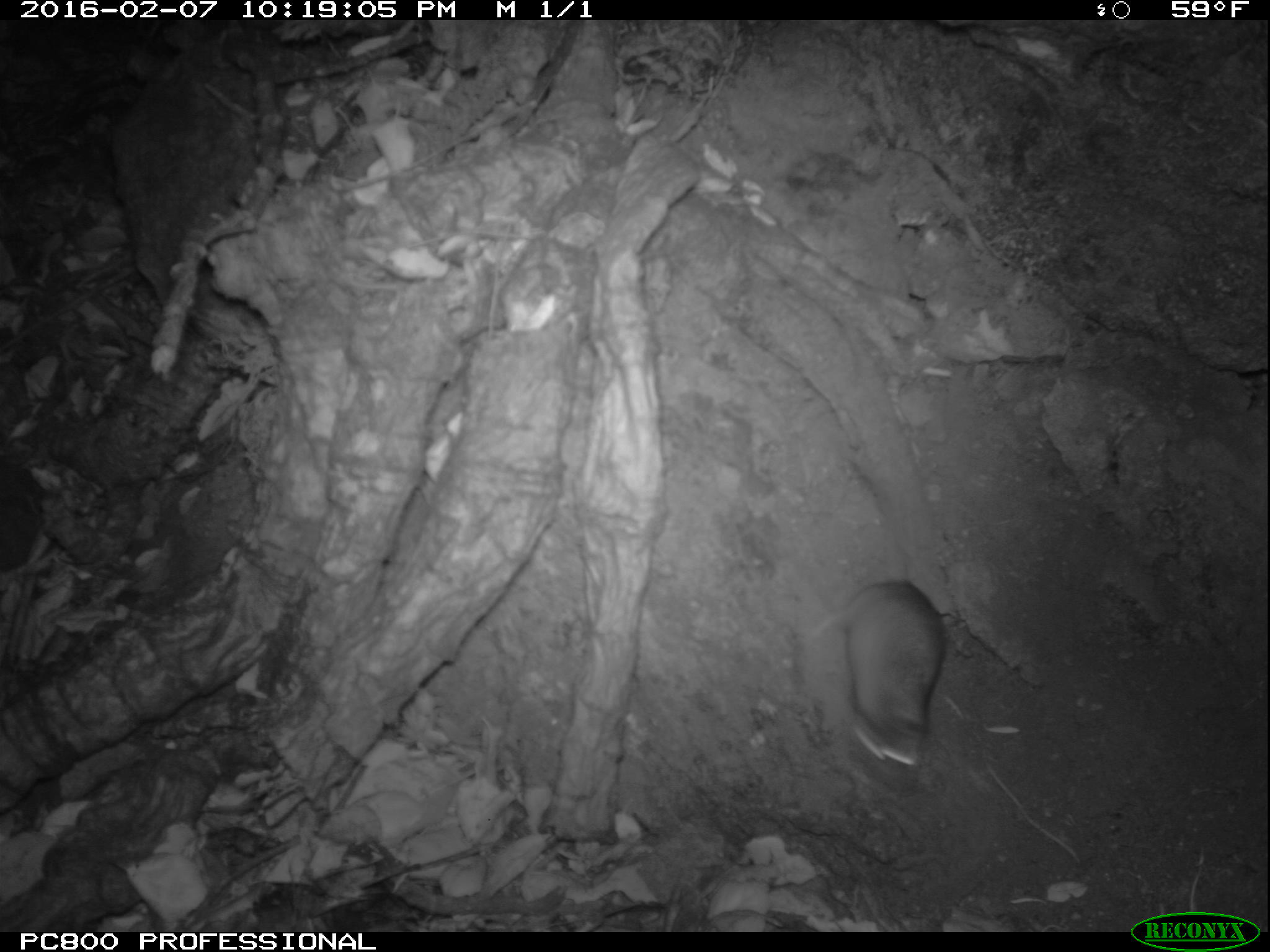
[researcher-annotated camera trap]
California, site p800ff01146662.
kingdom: Animalia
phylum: Chordata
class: Mammalia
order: Rodentia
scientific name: Rodentia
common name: rodent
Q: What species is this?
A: Rodent (Rodentia).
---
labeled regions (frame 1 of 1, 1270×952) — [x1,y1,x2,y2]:
rodent: [811,580,946,791]